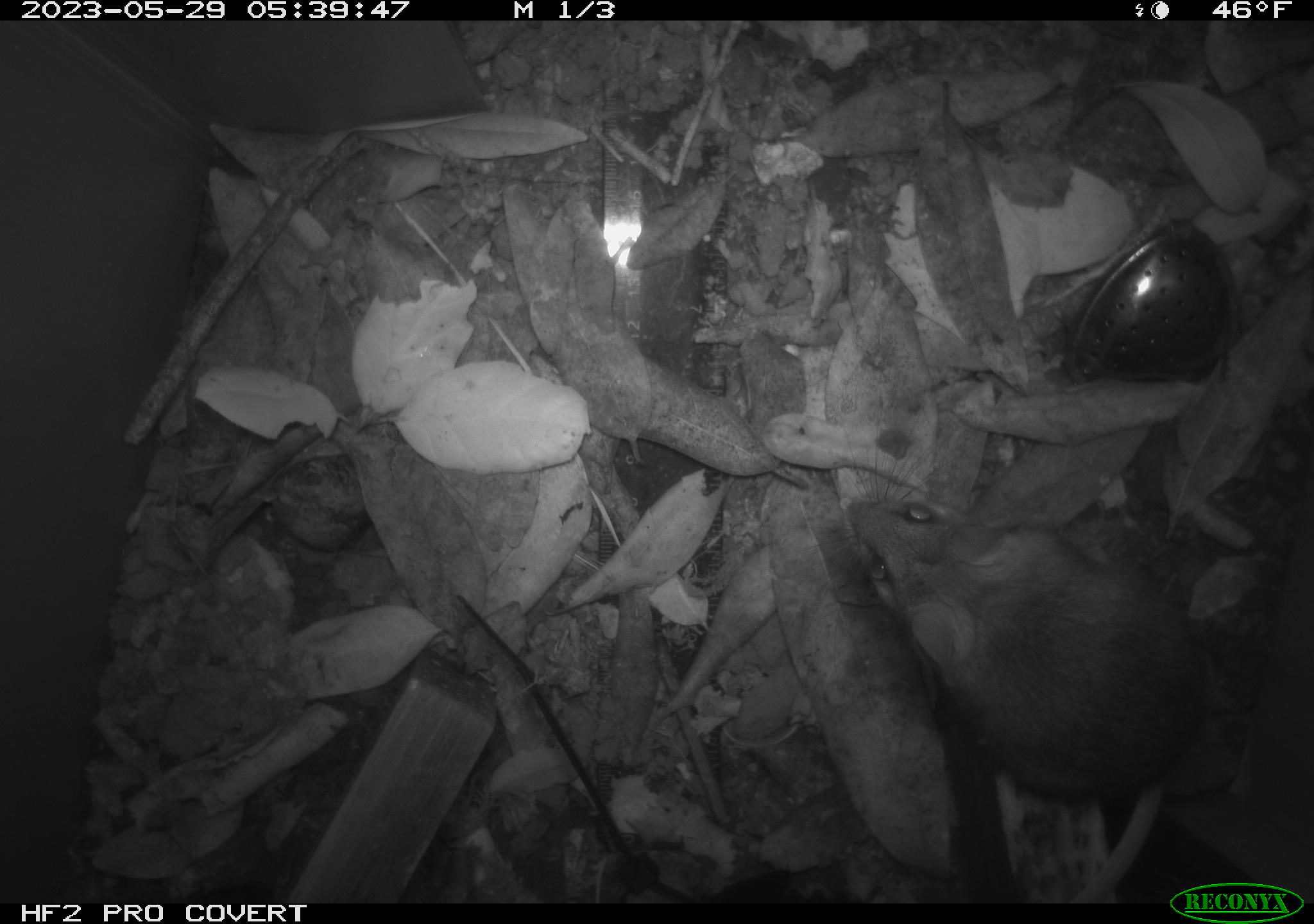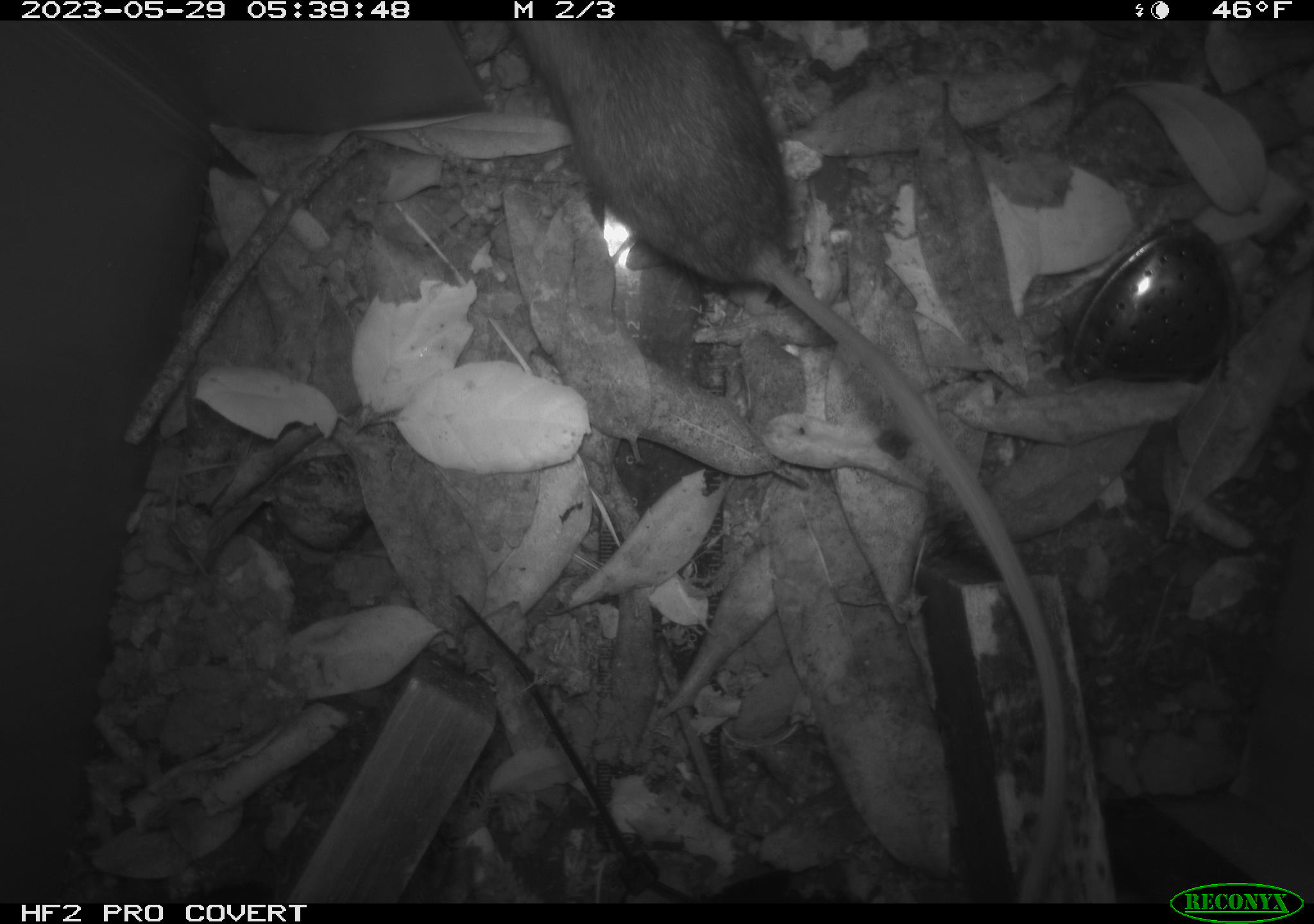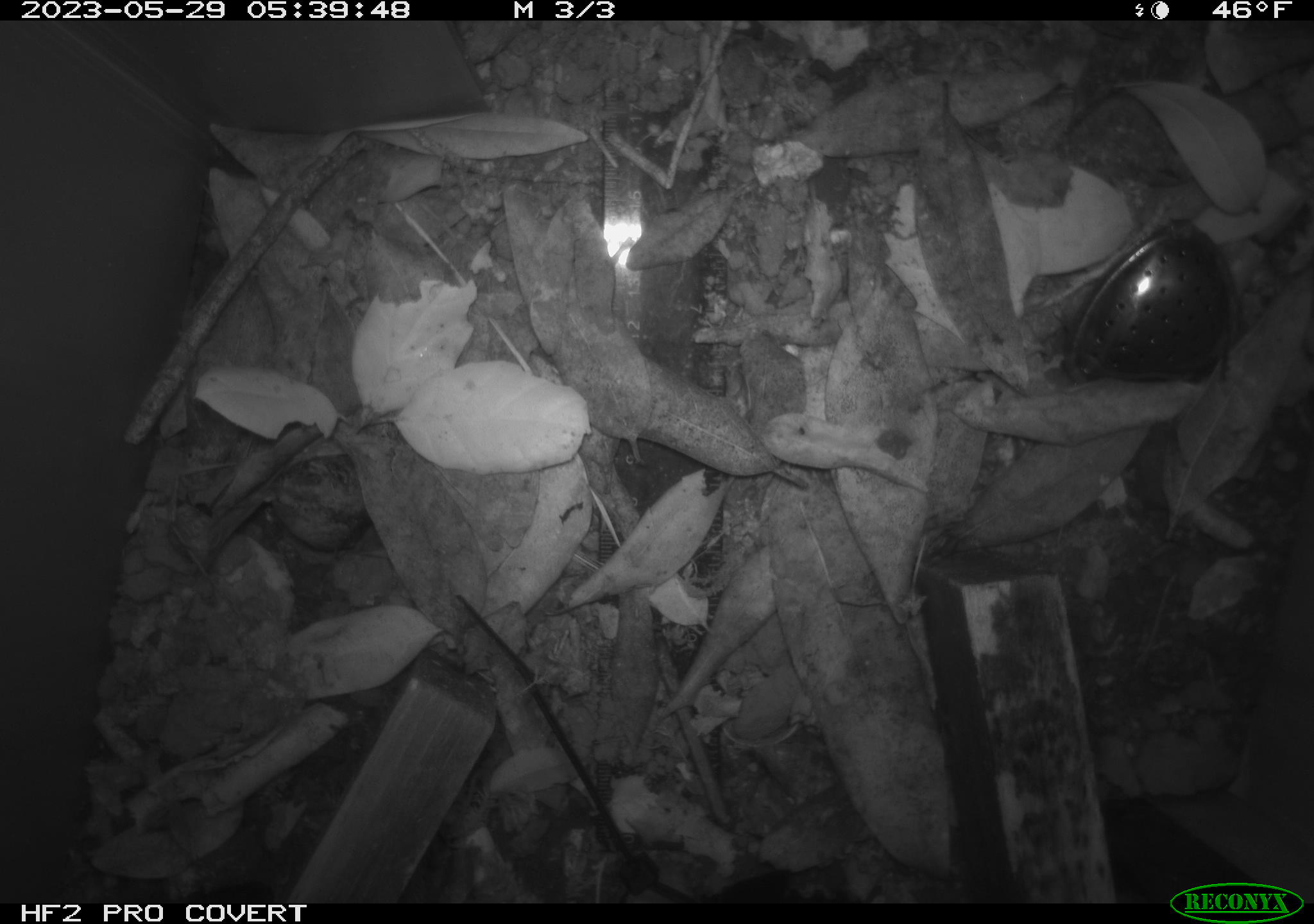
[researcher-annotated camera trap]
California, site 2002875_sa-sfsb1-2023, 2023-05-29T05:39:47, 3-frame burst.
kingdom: Animalia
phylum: Chordata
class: Mammalia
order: Rodentia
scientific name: Rodentia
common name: mouse species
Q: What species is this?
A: Mouse species (Rodentia).